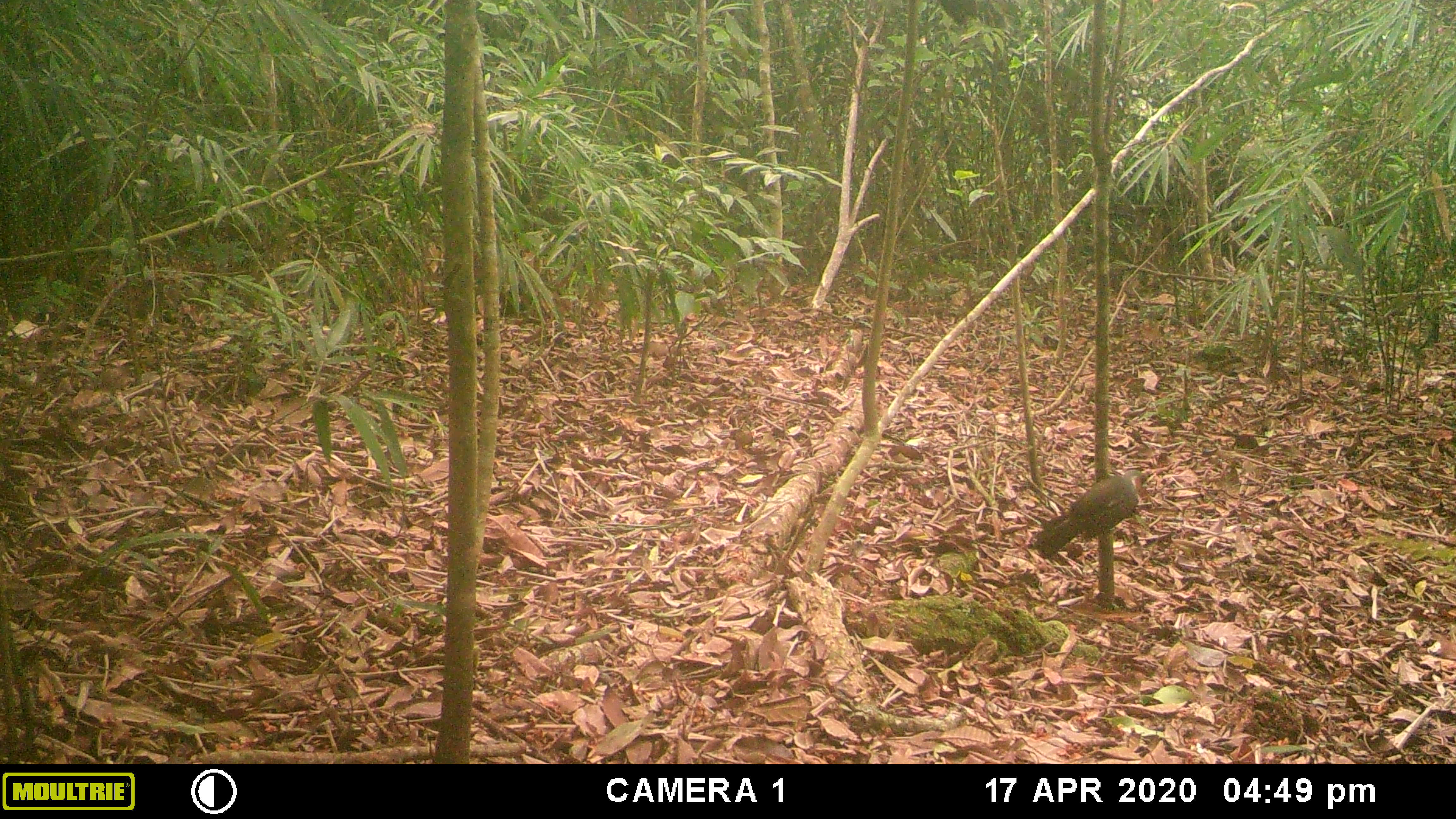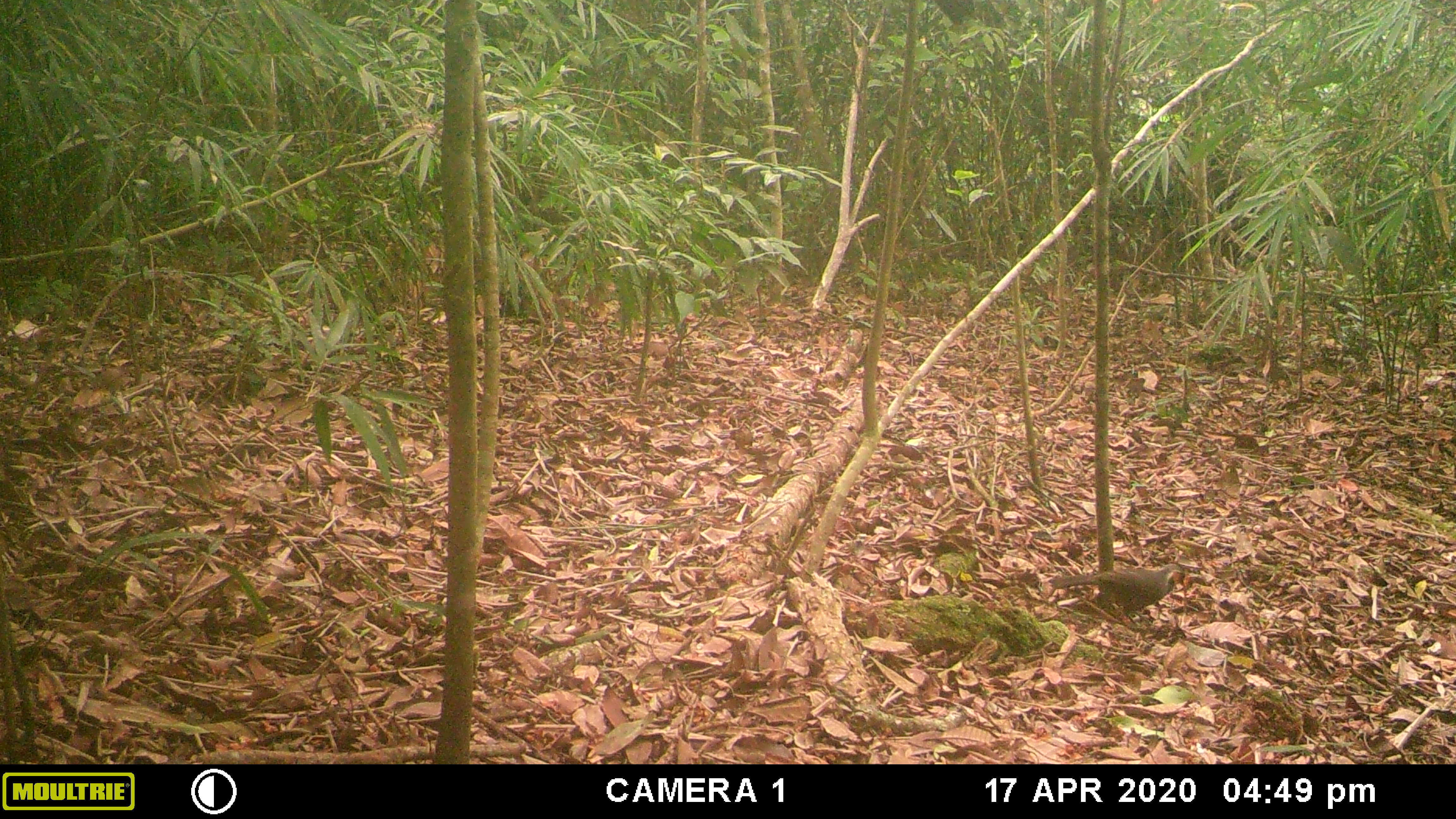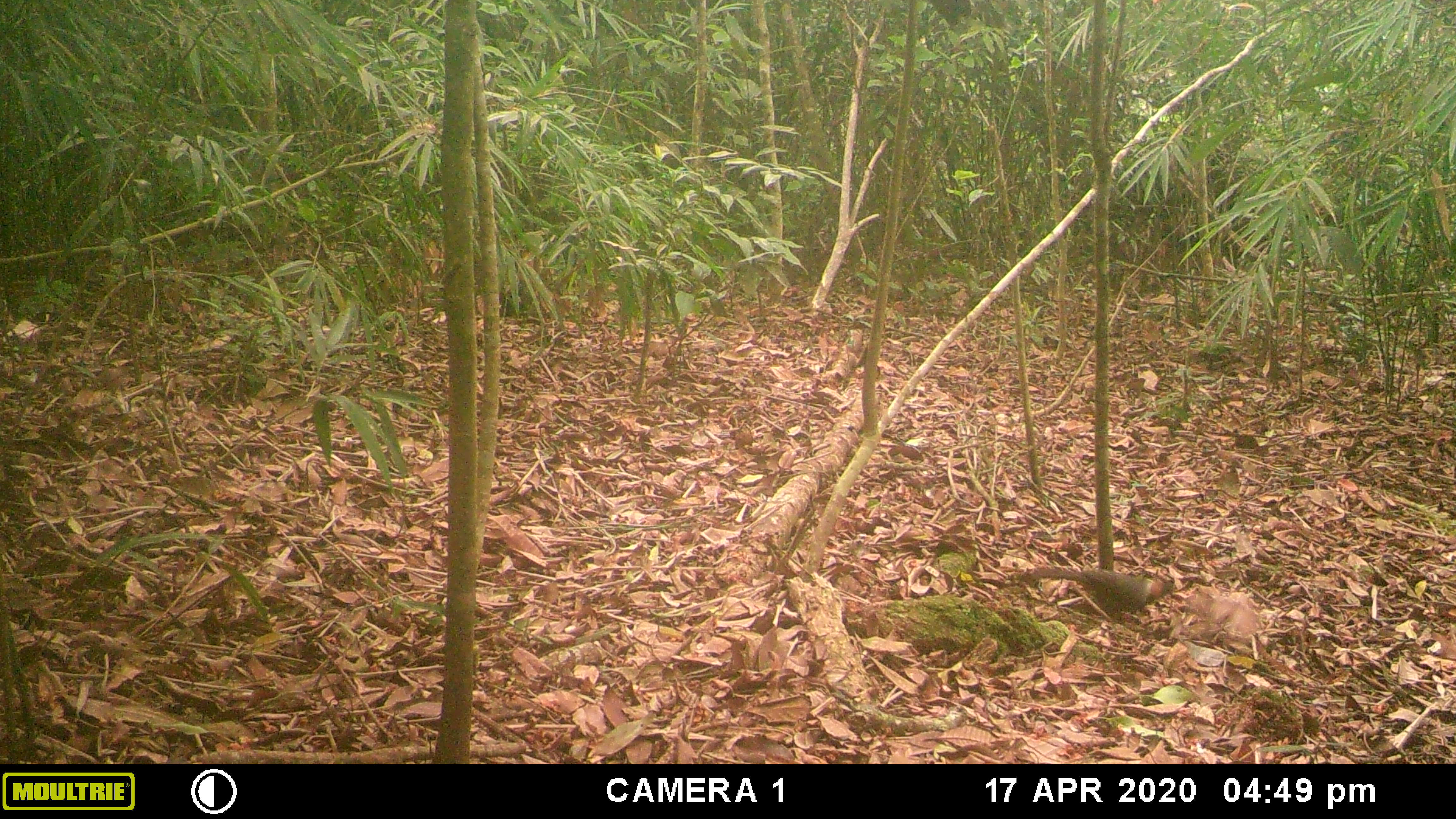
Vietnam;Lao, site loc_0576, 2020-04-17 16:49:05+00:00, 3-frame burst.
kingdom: Animalia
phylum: Chordata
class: Aves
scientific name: Aves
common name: bird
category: unidentified bird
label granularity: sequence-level